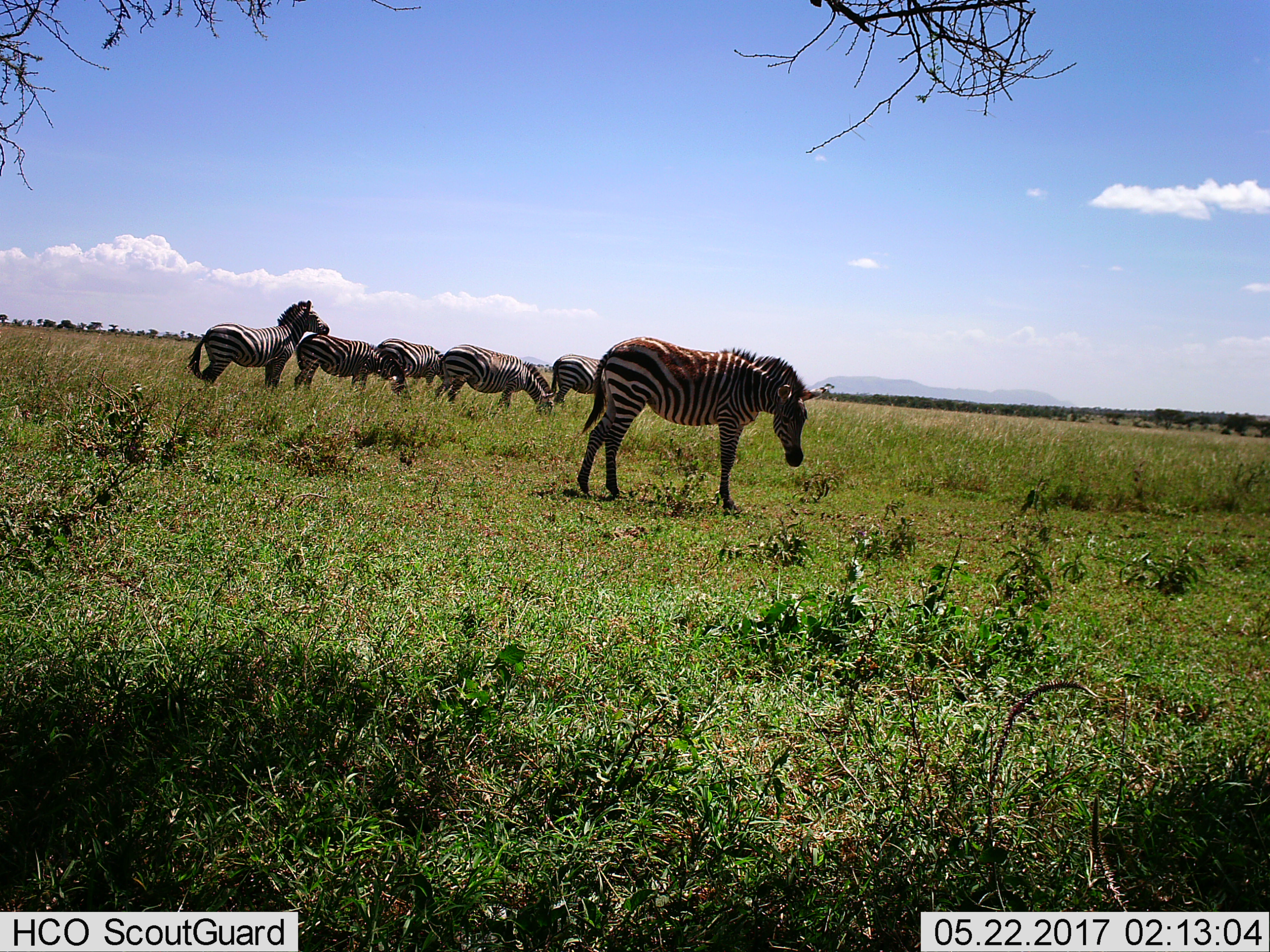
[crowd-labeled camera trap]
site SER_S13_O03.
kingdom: Animalia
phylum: Chordata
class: Mammalia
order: Perissodactyla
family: Equidae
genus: Equus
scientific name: Equus quagga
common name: plains zebra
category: zebraplains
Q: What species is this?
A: Zebraplains (plains zebra) (Equus quagga).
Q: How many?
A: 6.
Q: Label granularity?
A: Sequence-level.